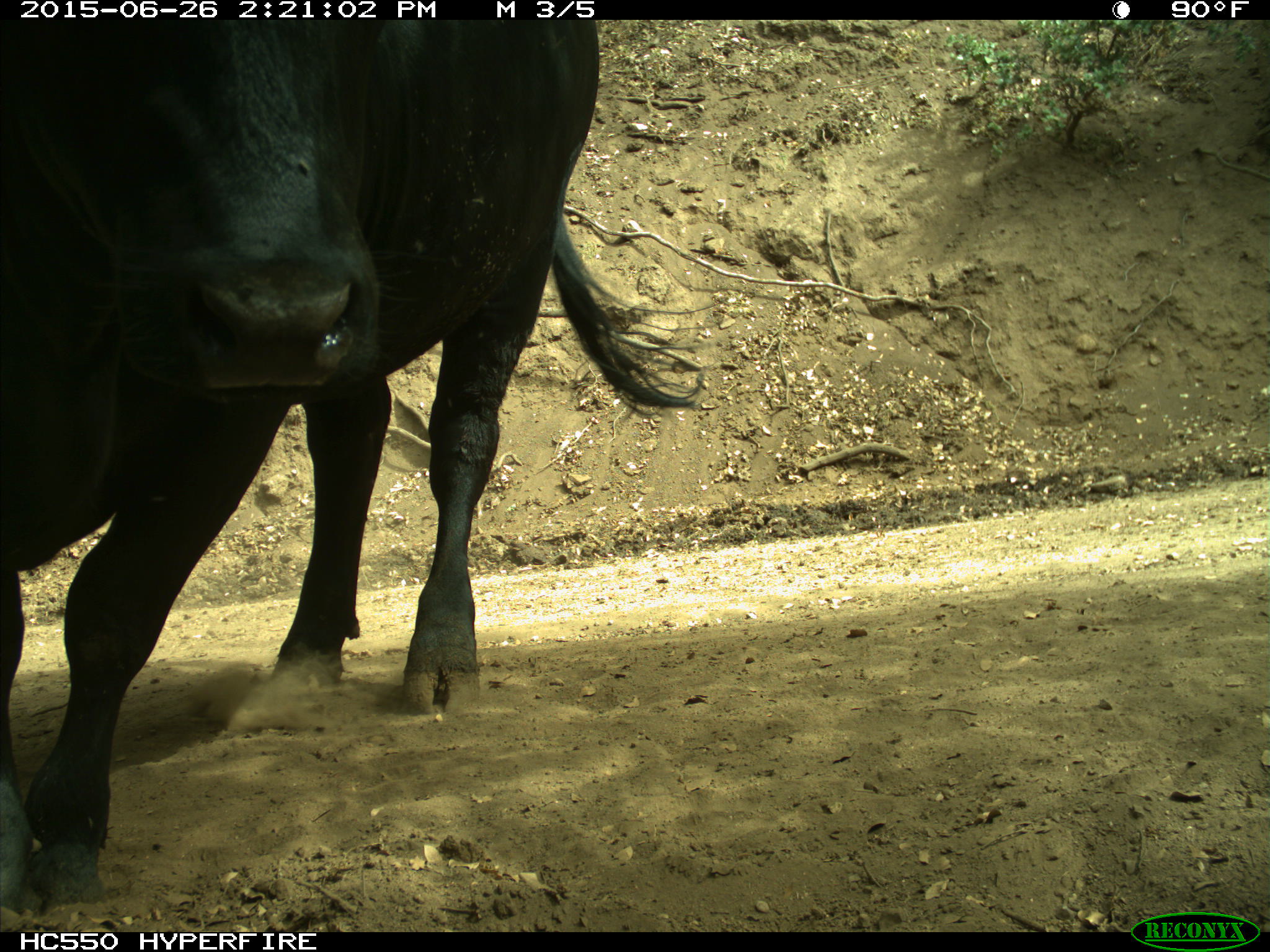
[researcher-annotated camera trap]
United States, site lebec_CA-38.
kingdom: Animalia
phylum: Chordata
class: Mammalia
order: Artiodactyla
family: Bovidae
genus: Bos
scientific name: Bos taurus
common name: domestic cow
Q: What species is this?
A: Bos taurus (domestic cow).